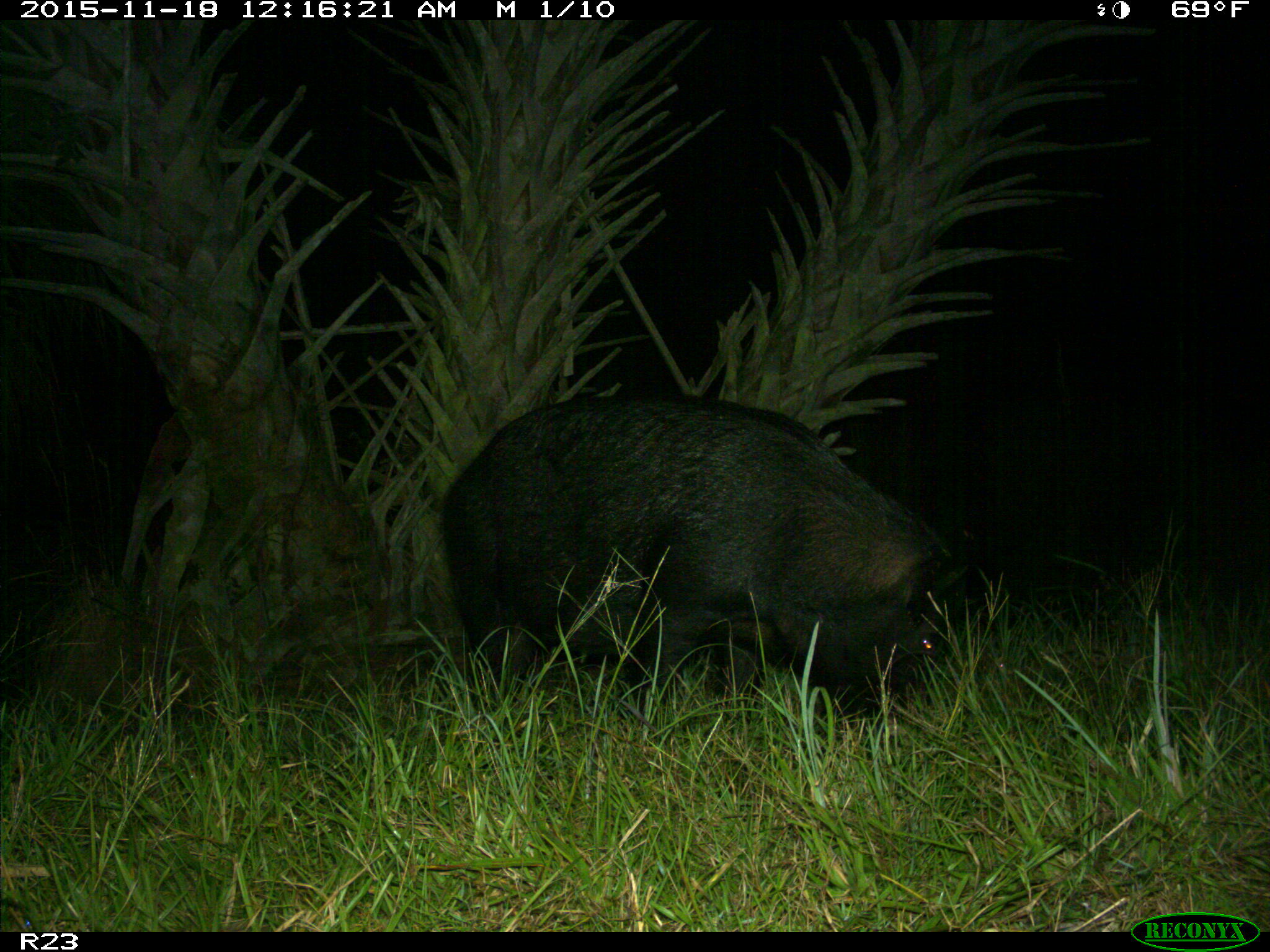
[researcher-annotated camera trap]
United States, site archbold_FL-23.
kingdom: Animalia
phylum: Chordata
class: Mammalia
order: Artiodactyla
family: Suidae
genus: Sus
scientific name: Sus scrofa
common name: wild boar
Sus scrofa (wild boar).